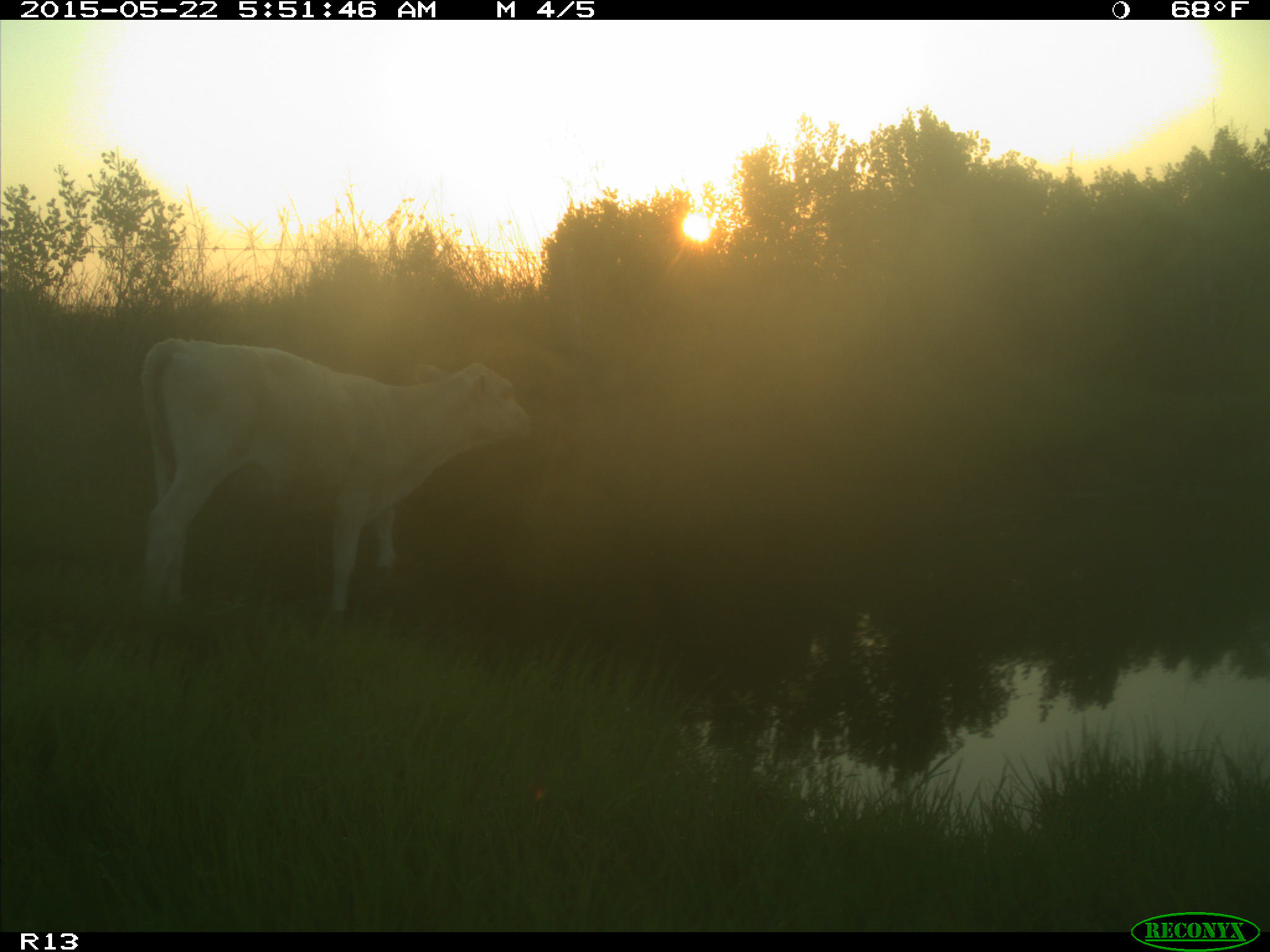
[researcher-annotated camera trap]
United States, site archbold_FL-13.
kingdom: Animalia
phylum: Chordata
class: Mammalia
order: Artiodactyla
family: Bovidae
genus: Bos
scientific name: Bos taurus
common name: domestic cow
Bos taurus (domestic cow).